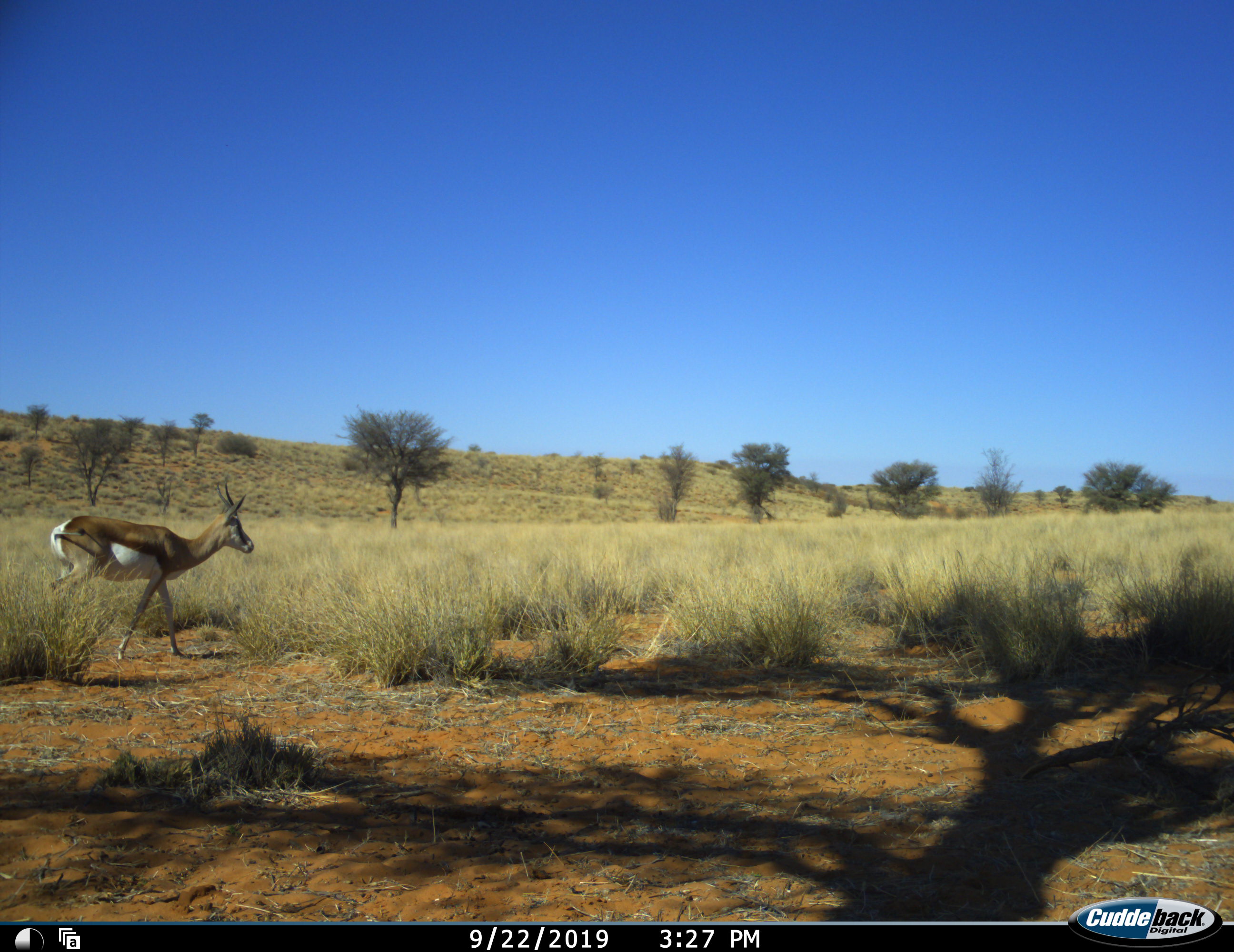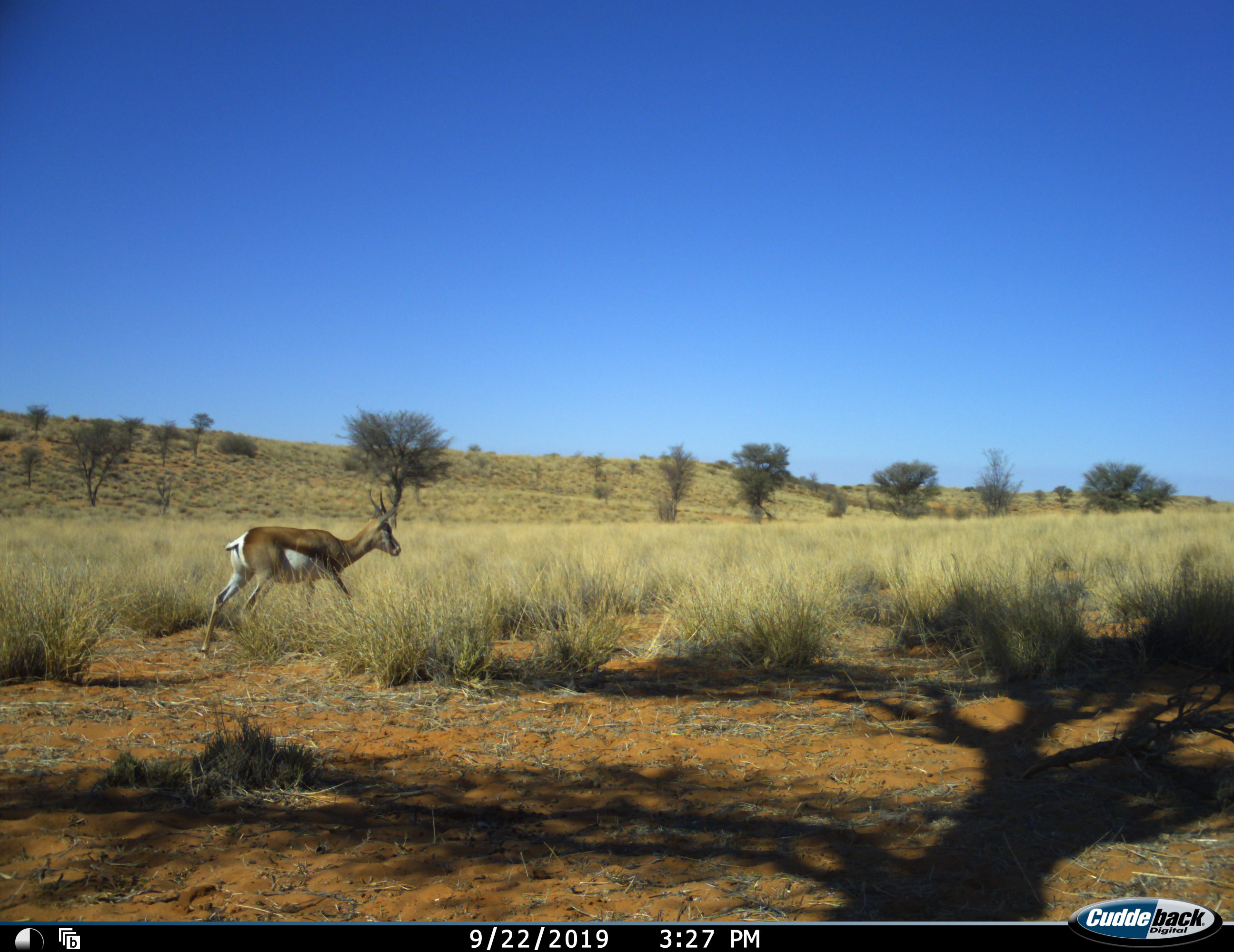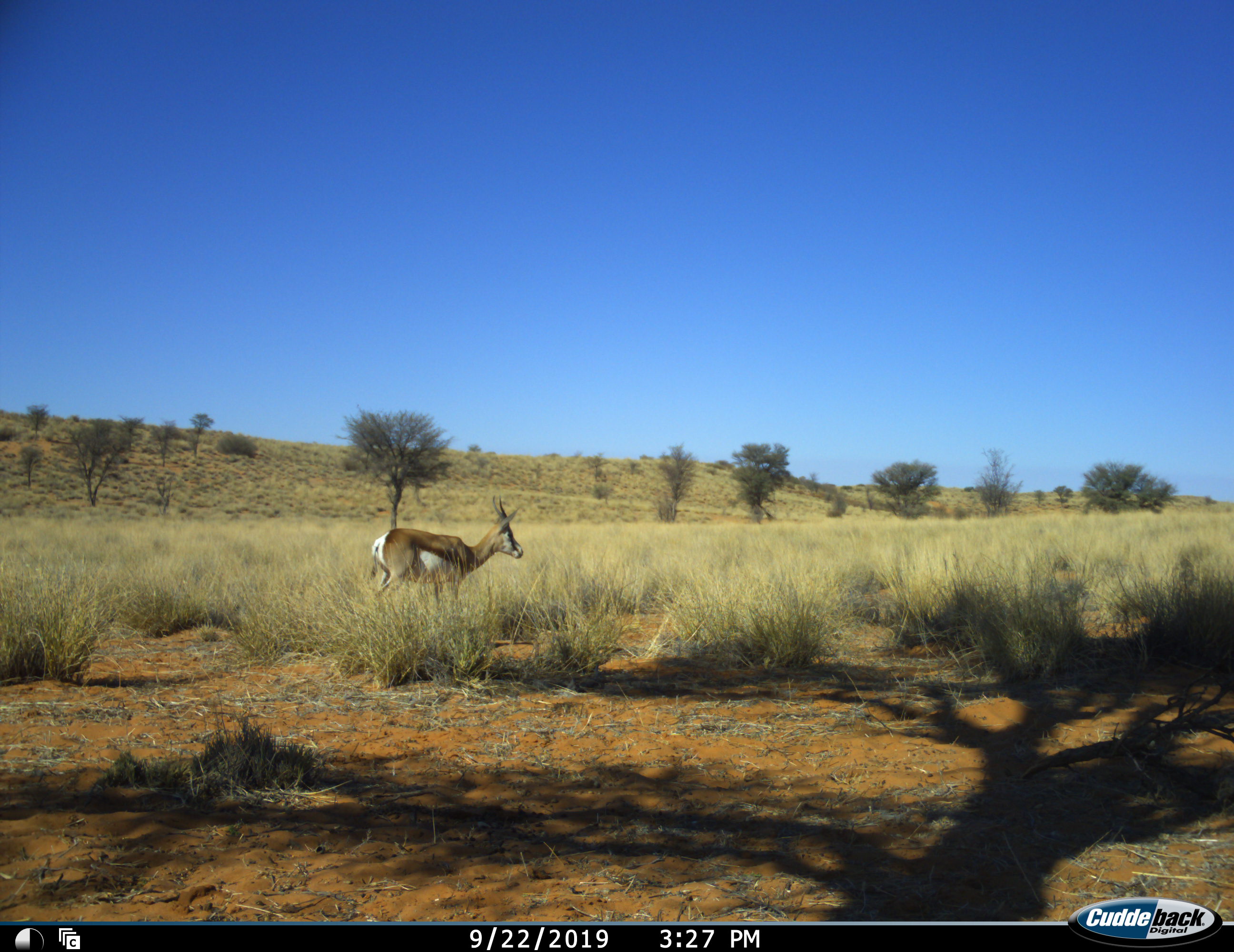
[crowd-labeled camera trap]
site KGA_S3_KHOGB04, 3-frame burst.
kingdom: Animalia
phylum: Chordata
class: Mammalia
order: Artiodactyla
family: Bovidae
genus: Antidorcas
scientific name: Antidorcas marsupialis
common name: springbok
Springbok (Antidorcas marsupialis), count 1. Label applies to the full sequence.